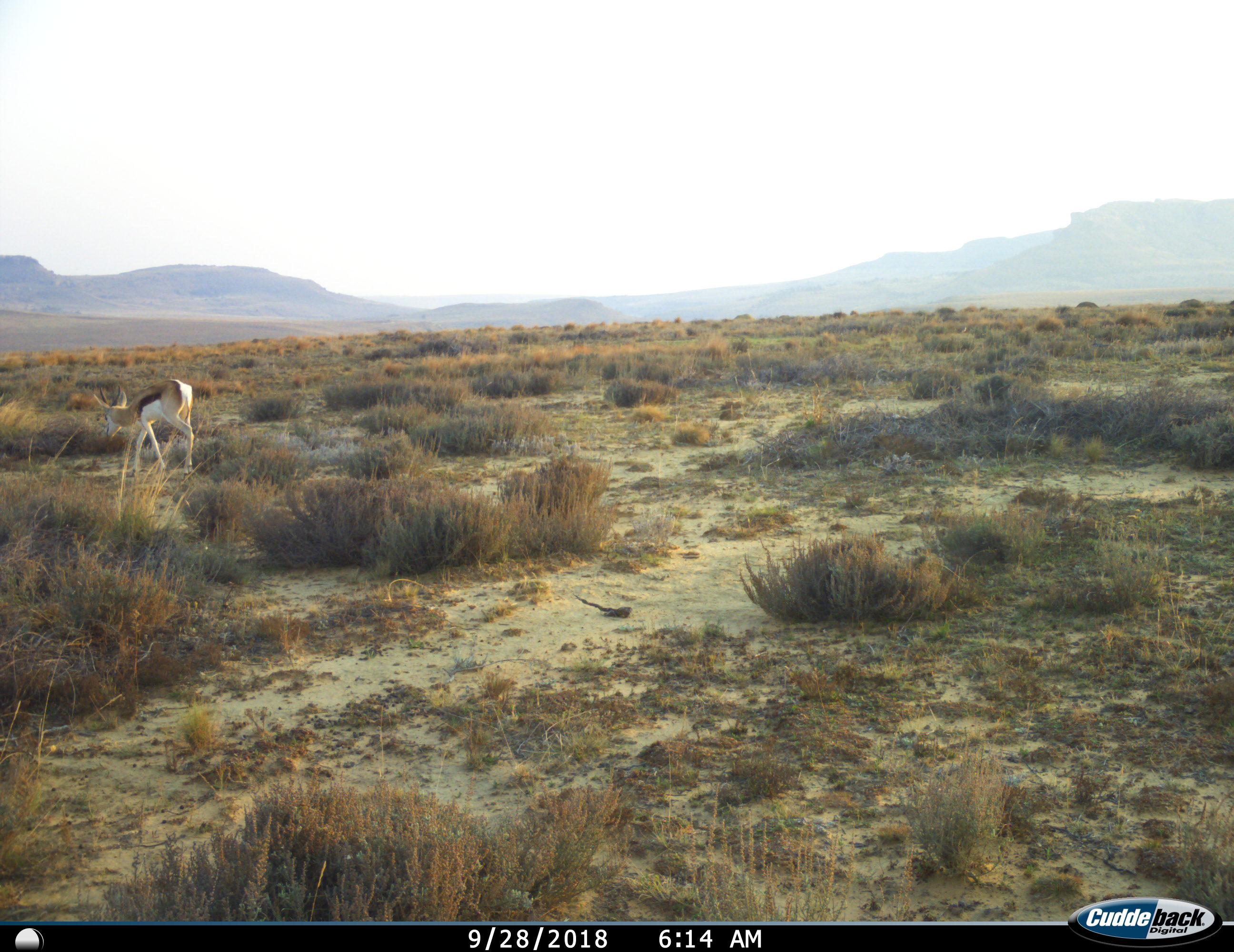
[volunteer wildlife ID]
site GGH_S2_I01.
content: unidentified animal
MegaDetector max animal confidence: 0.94